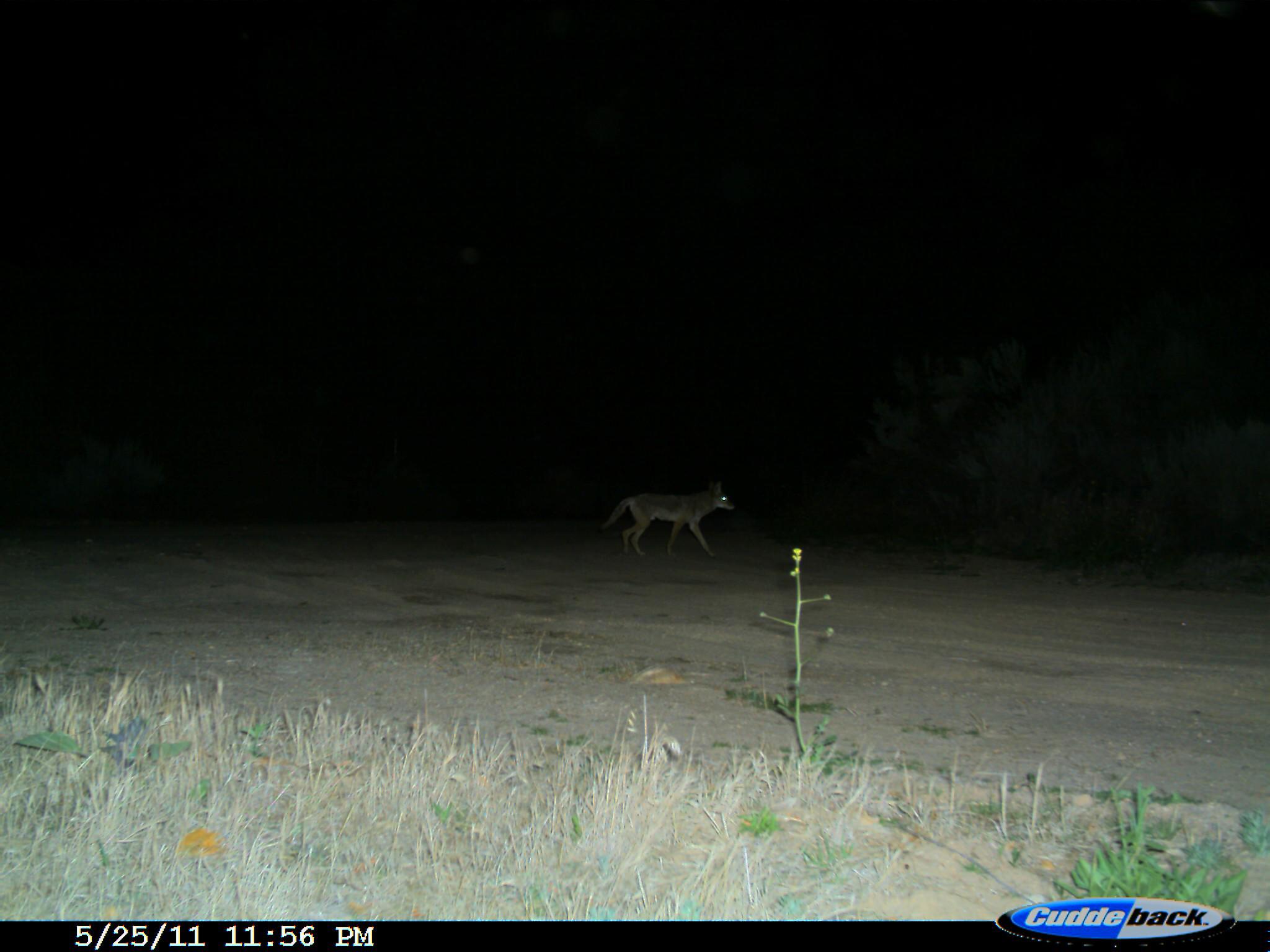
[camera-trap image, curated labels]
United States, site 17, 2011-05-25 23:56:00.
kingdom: Animalia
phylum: Chordata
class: Mammalia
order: Carnivora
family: Canidae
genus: Canis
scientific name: Canis latrans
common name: coyote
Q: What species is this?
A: Coyote (Canis latrans).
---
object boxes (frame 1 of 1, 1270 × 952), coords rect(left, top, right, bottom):
coyote: rect(602, 480, 736, 559)